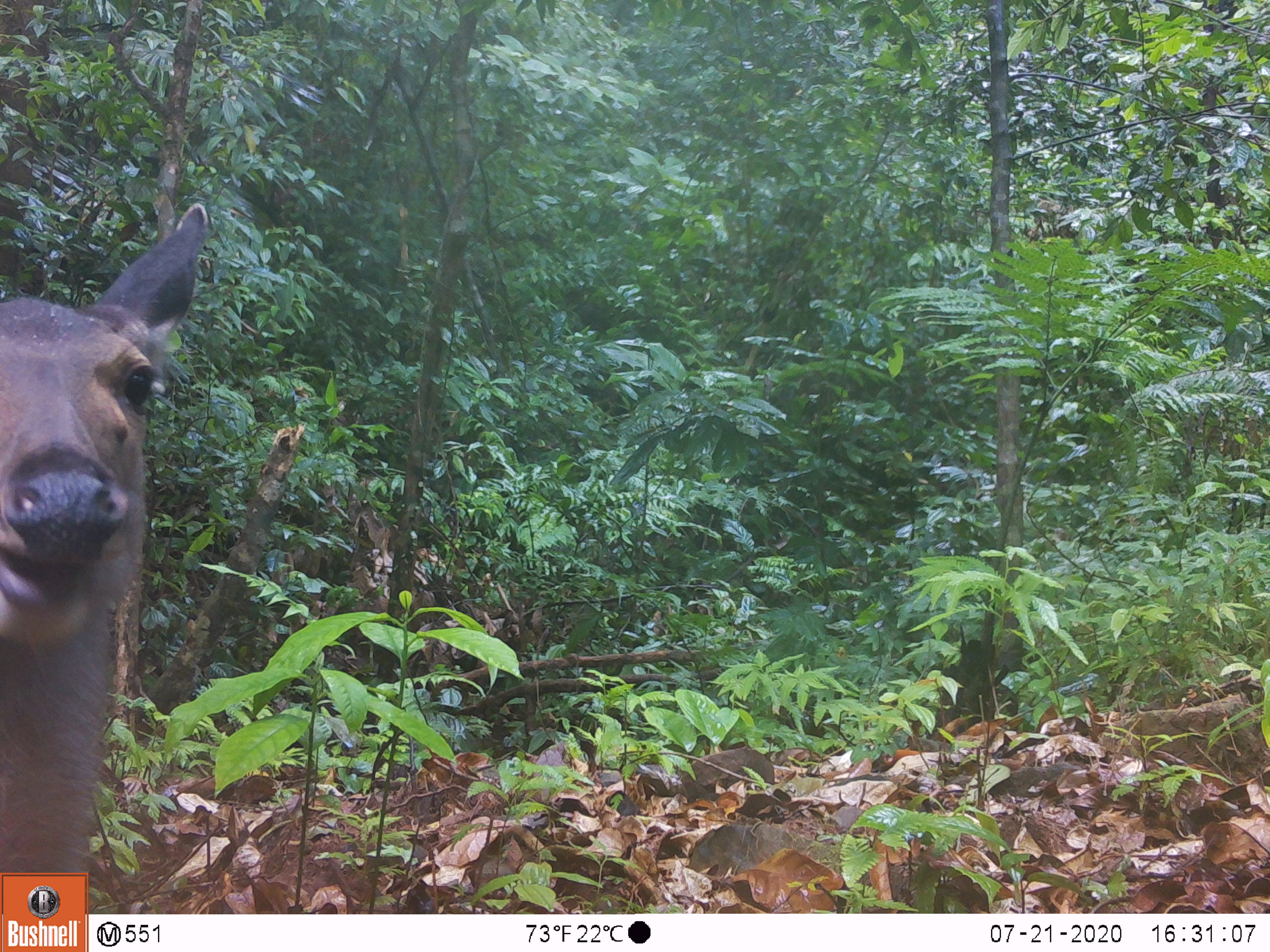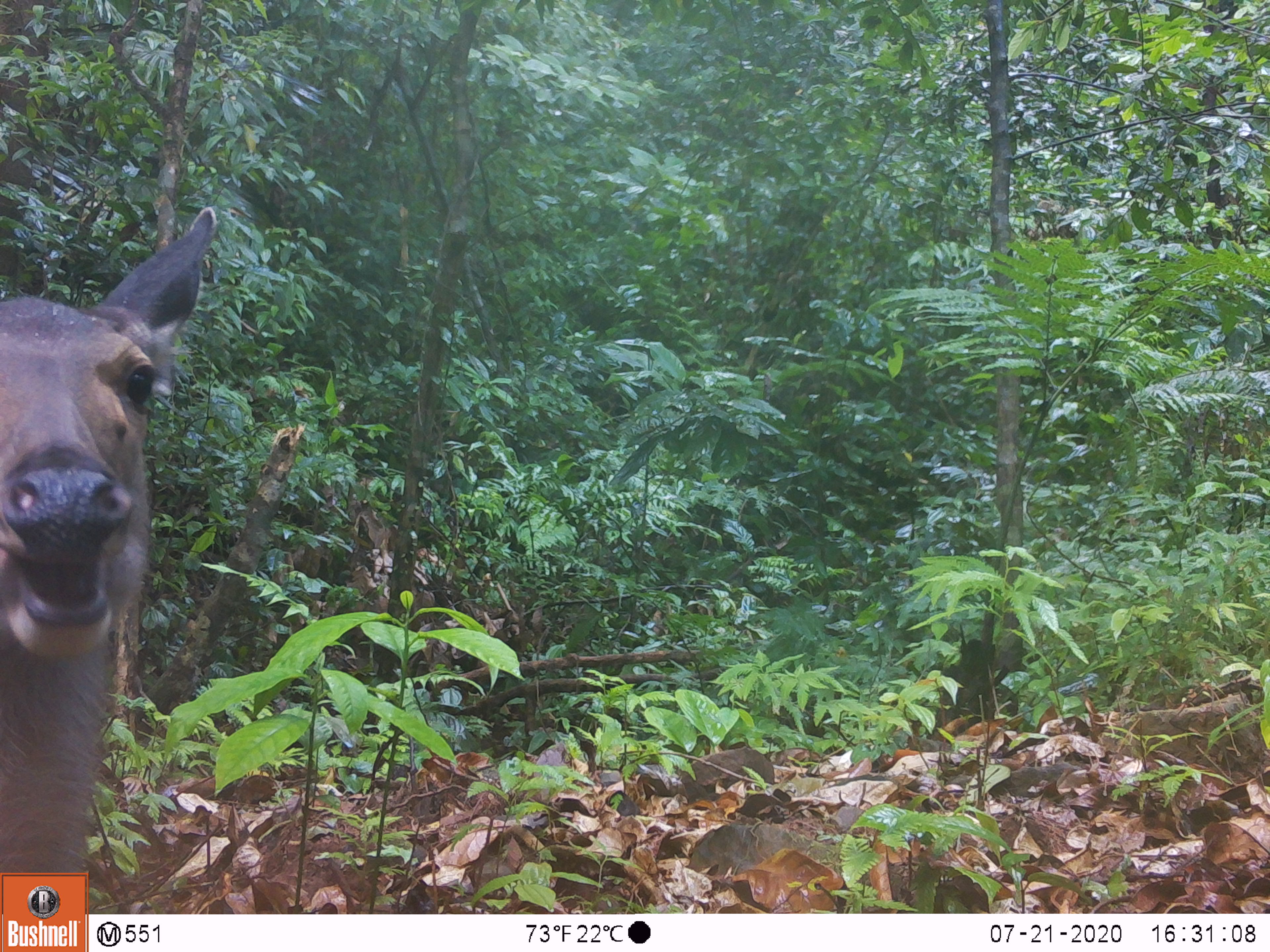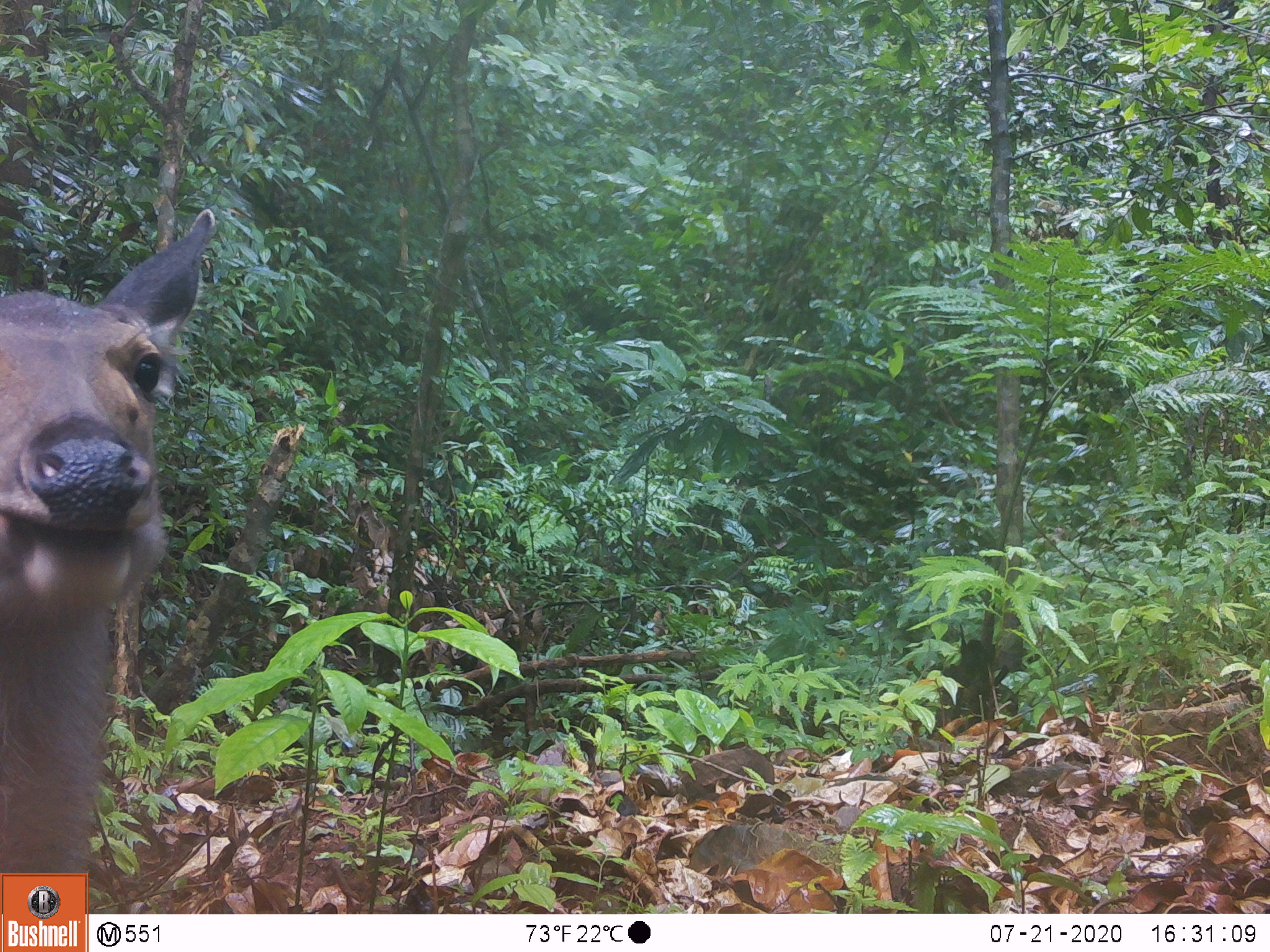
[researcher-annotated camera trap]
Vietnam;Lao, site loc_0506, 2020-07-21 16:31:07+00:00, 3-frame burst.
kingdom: Animalia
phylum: Chordata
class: Mammalia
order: Artiodactyla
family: Cervidae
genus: Rusa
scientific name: Rusa unicolor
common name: sambar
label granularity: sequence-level